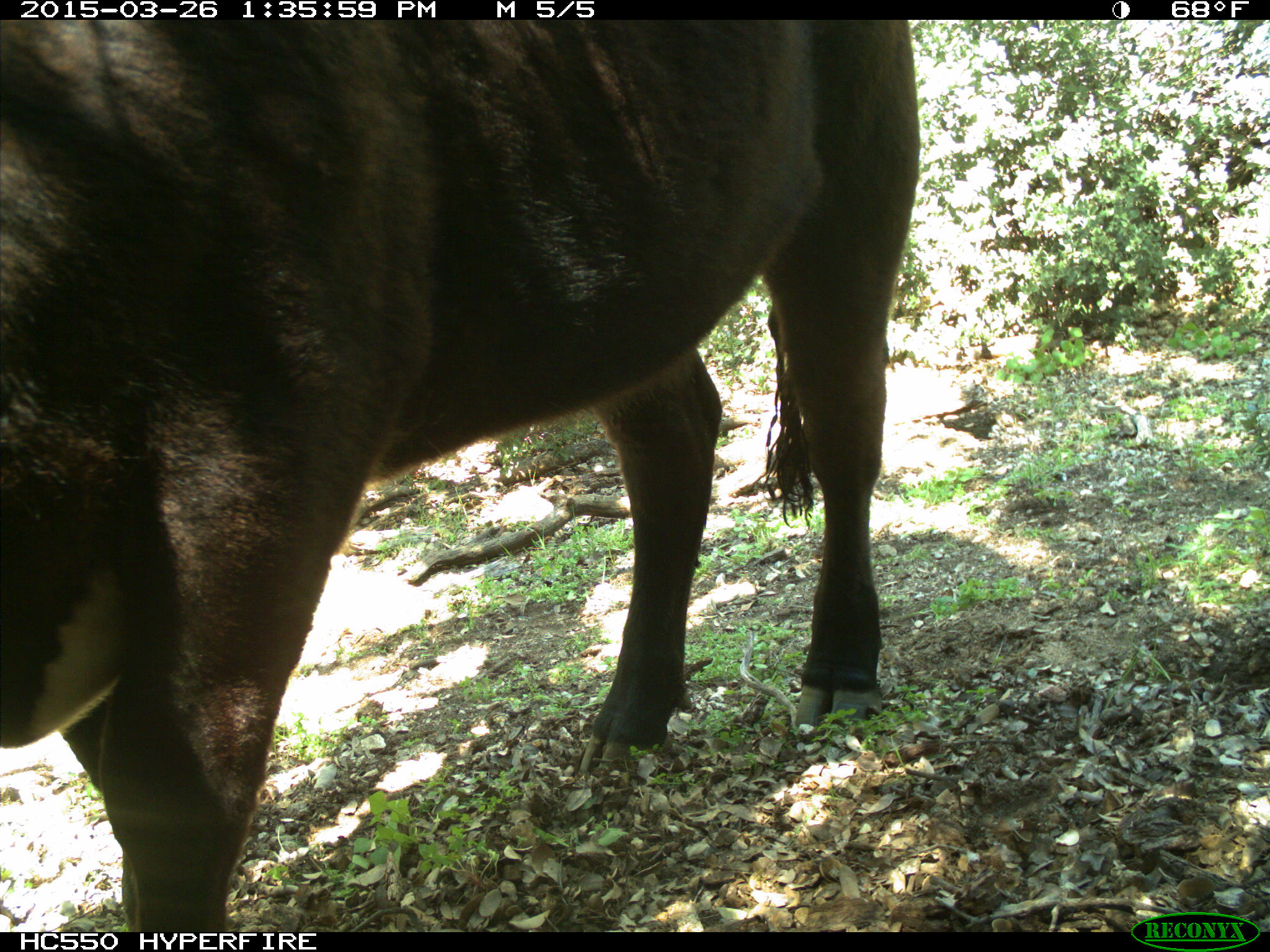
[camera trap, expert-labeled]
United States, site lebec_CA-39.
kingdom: Animalia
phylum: Chordata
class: Mammalia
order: Artiodactyla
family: Bovidae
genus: Bos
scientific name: Bos taurus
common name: domestic cow